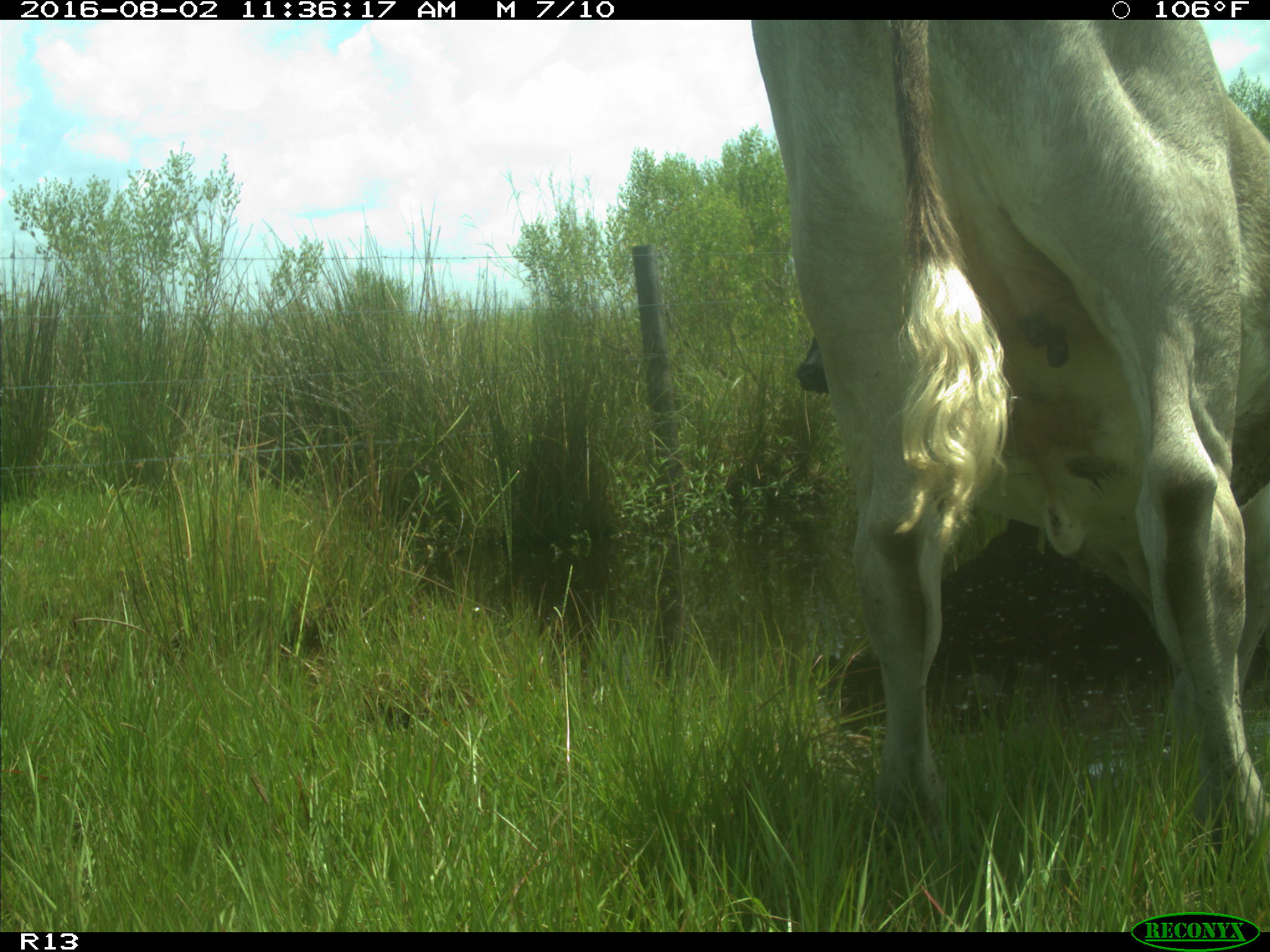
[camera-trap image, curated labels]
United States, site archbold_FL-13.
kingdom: Animalia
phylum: Chordata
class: Mammalia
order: Artiodactyla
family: Bovidae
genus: Bos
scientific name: Bos taurus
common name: domestic cow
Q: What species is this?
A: Bos taurus (domestic cow).